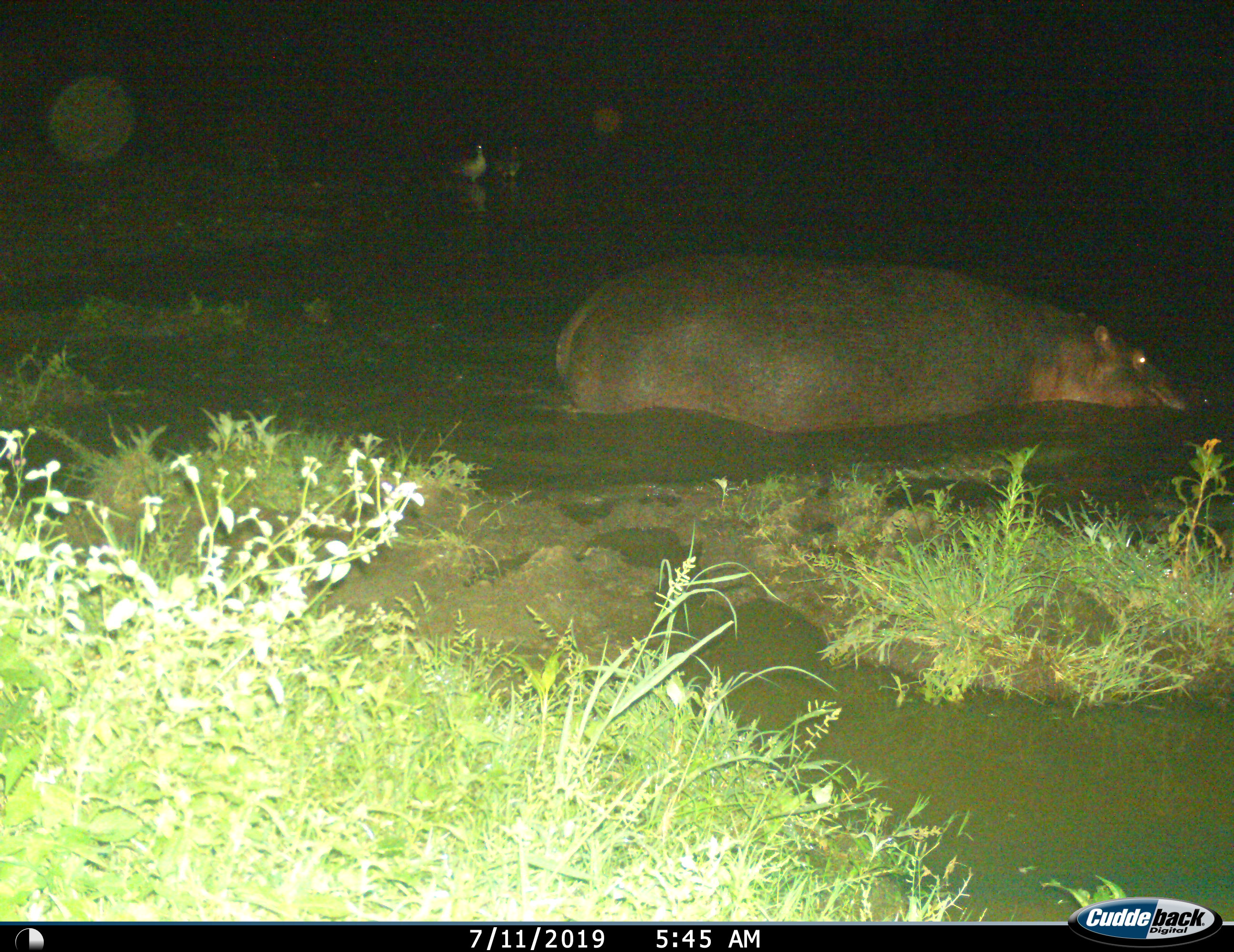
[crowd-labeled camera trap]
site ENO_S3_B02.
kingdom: Animalia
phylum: Chordata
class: Mammalia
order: Artiodactyla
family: Hippopotamidae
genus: Hippopotamus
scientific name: Hippopotamus amphibius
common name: hippopotamus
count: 1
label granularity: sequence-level